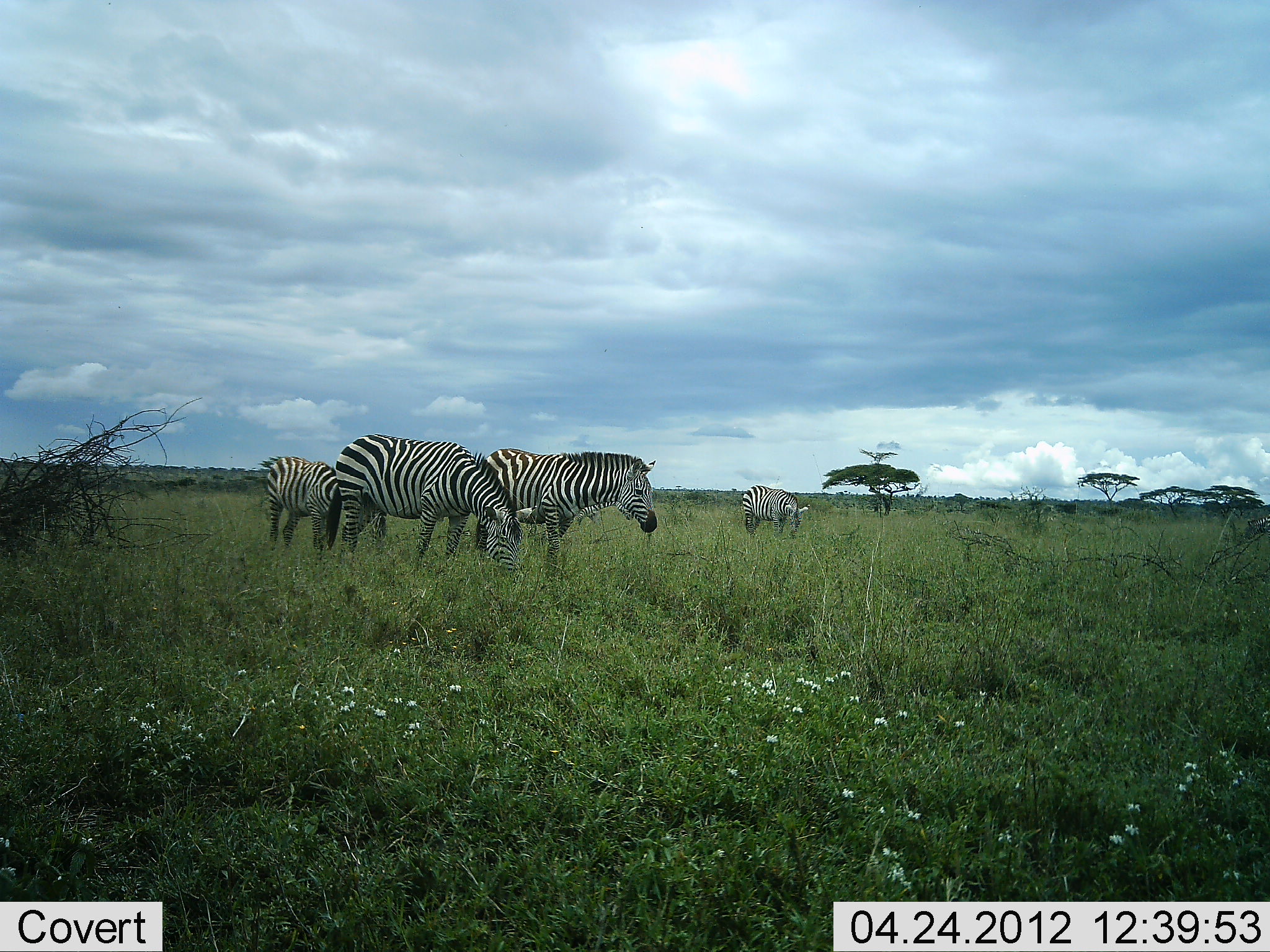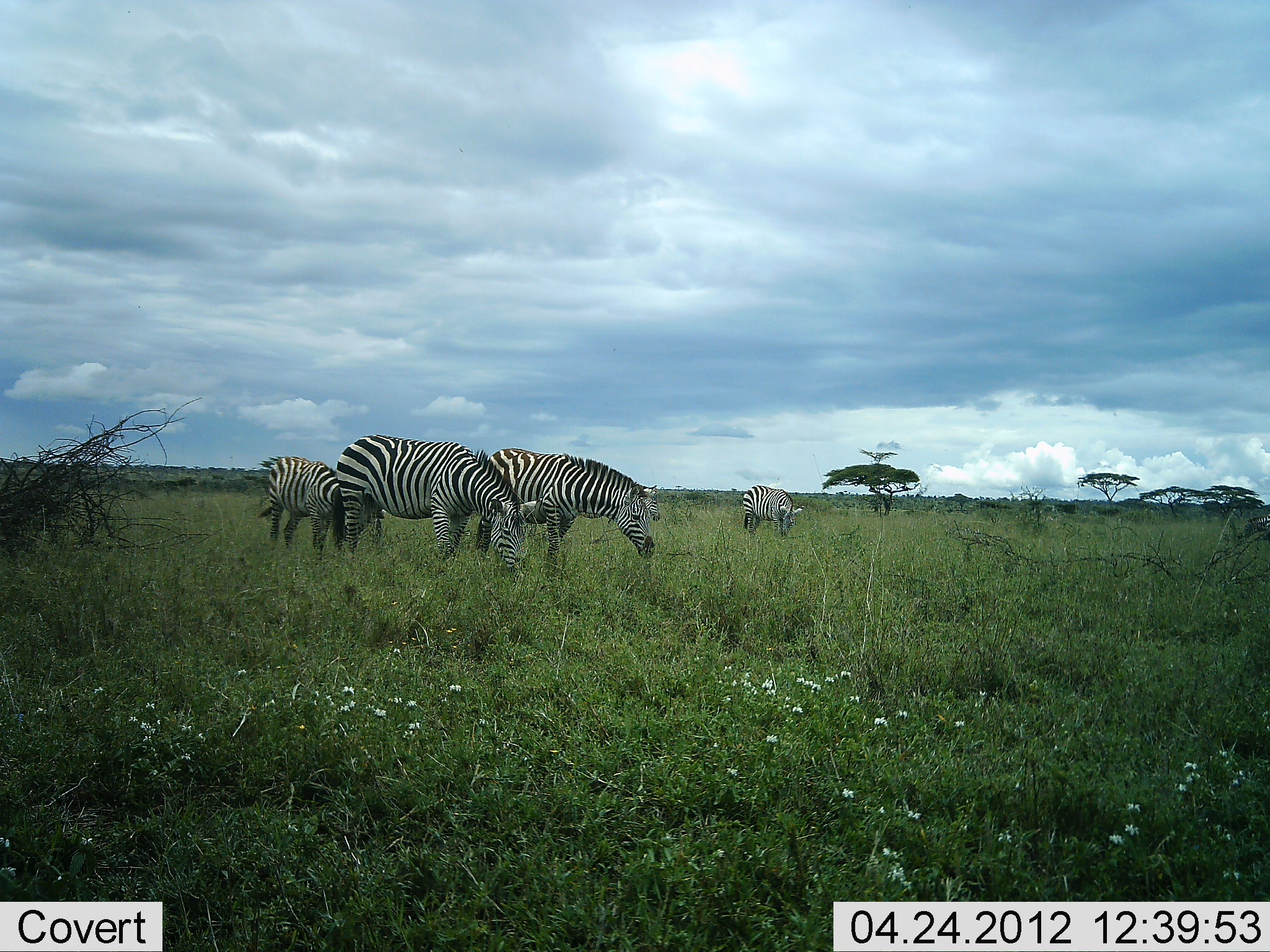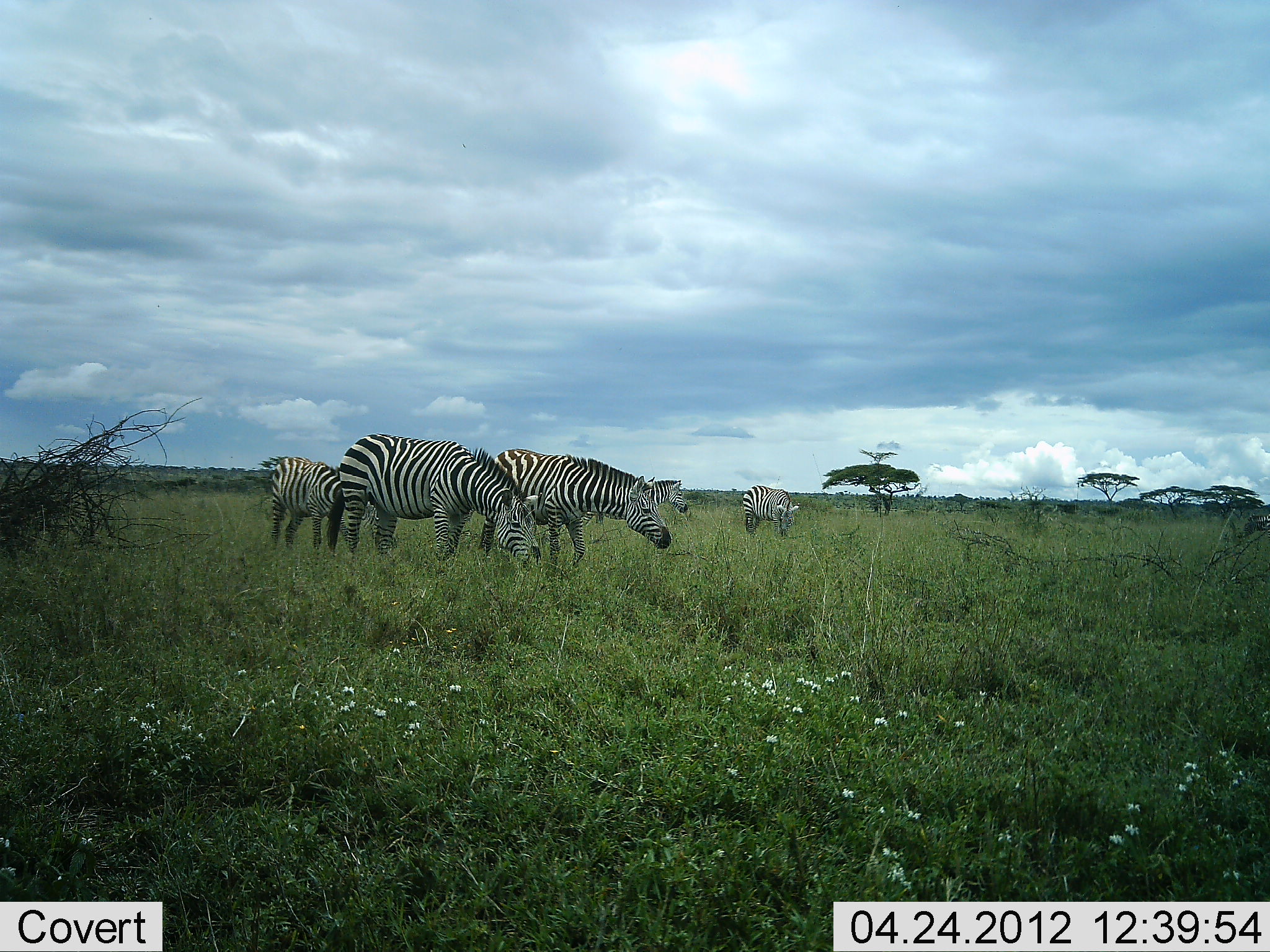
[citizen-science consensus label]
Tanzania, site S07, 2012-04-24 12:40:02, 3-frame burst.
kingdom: Animalia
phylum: Chordata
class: Mammalia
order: Perissodactyla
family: Equidae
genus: Equus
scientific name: Equus quagga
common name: plains zebra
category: zebra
Zebra (plains zebra) (Equus quagga), count 4. Behavior (volunteer vote fractions): standing 47%, resting 0%, moving 0%, interacting 0%. Young present (vote fraction): 6%. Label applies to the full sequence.